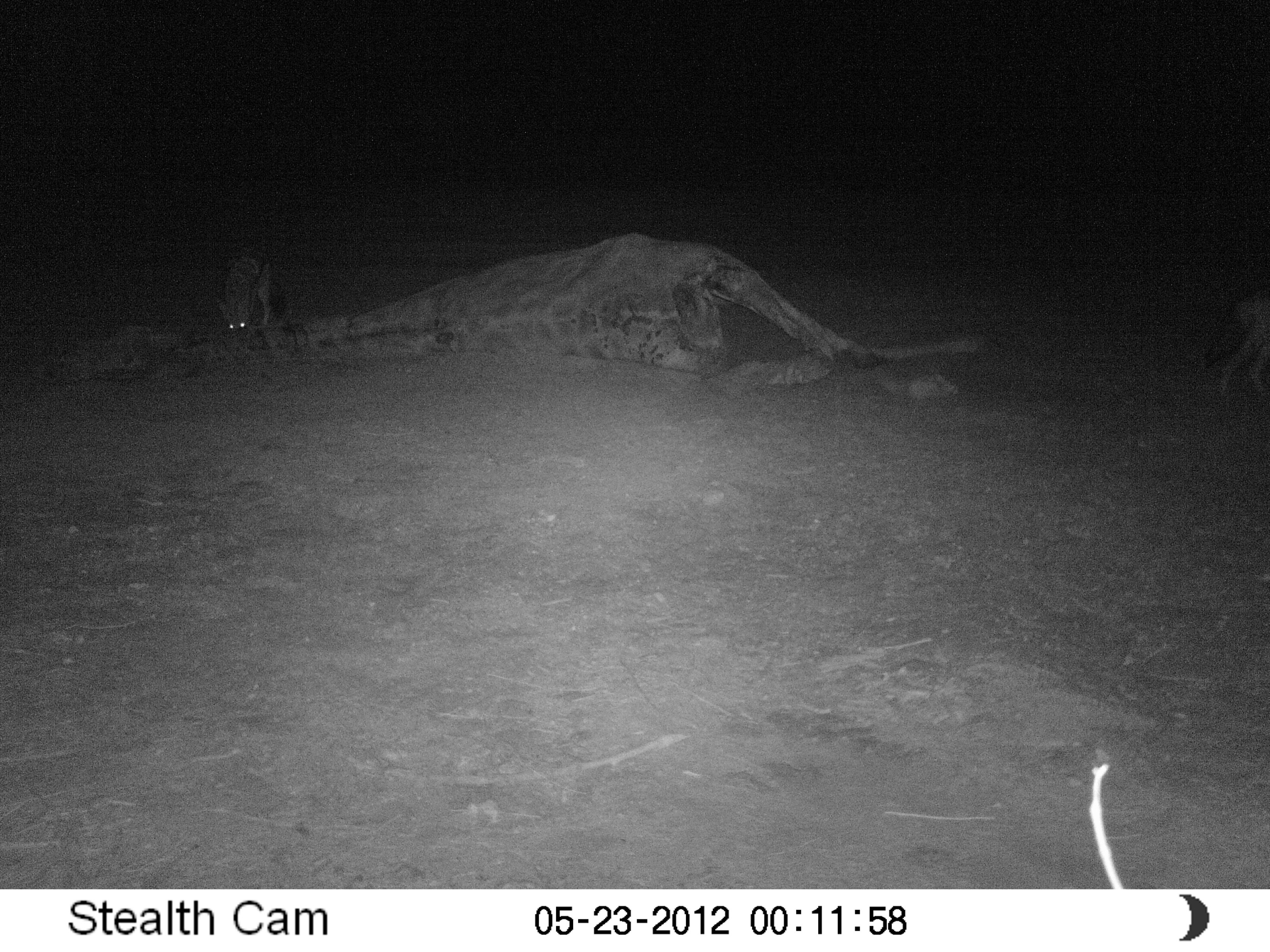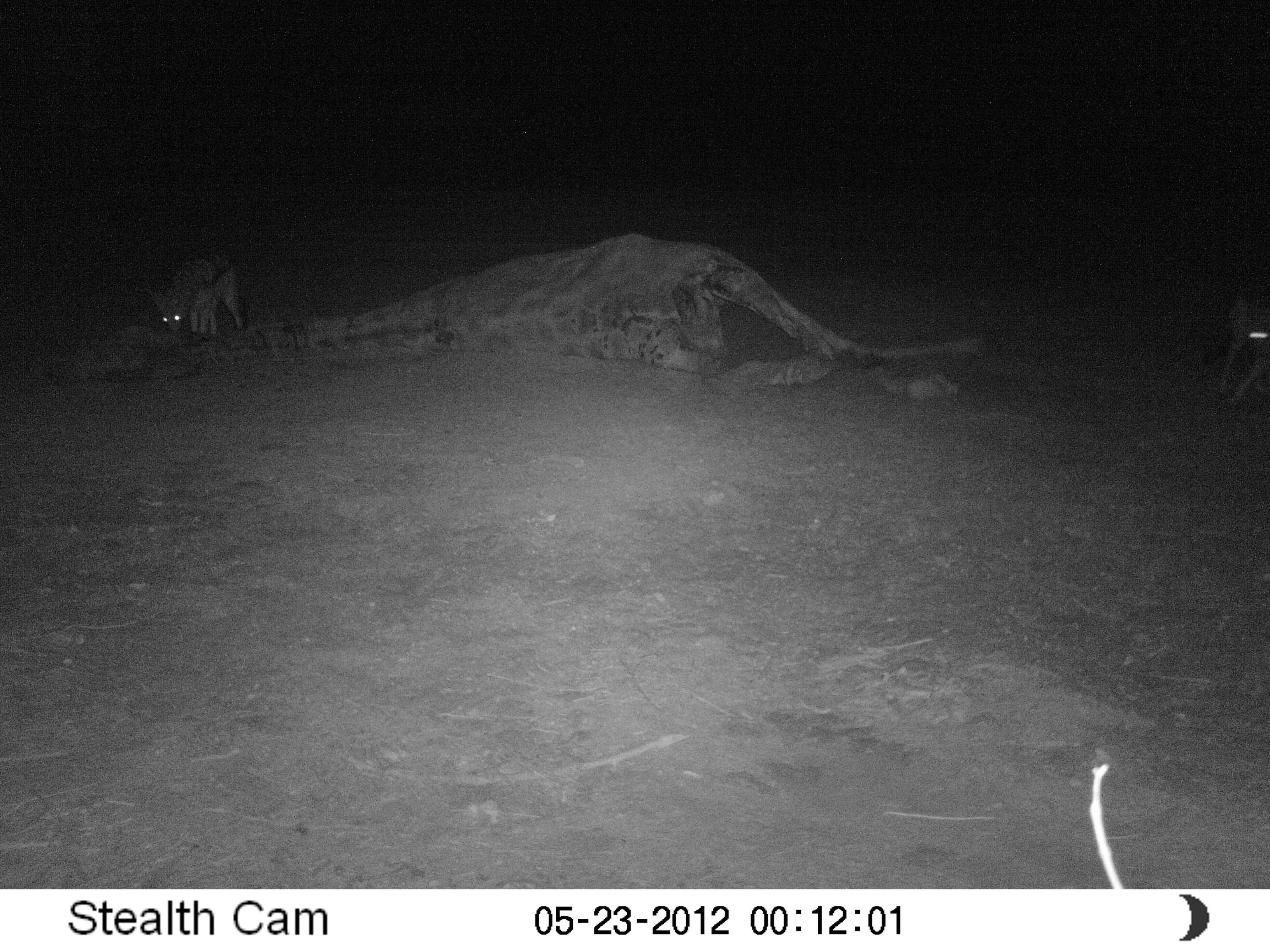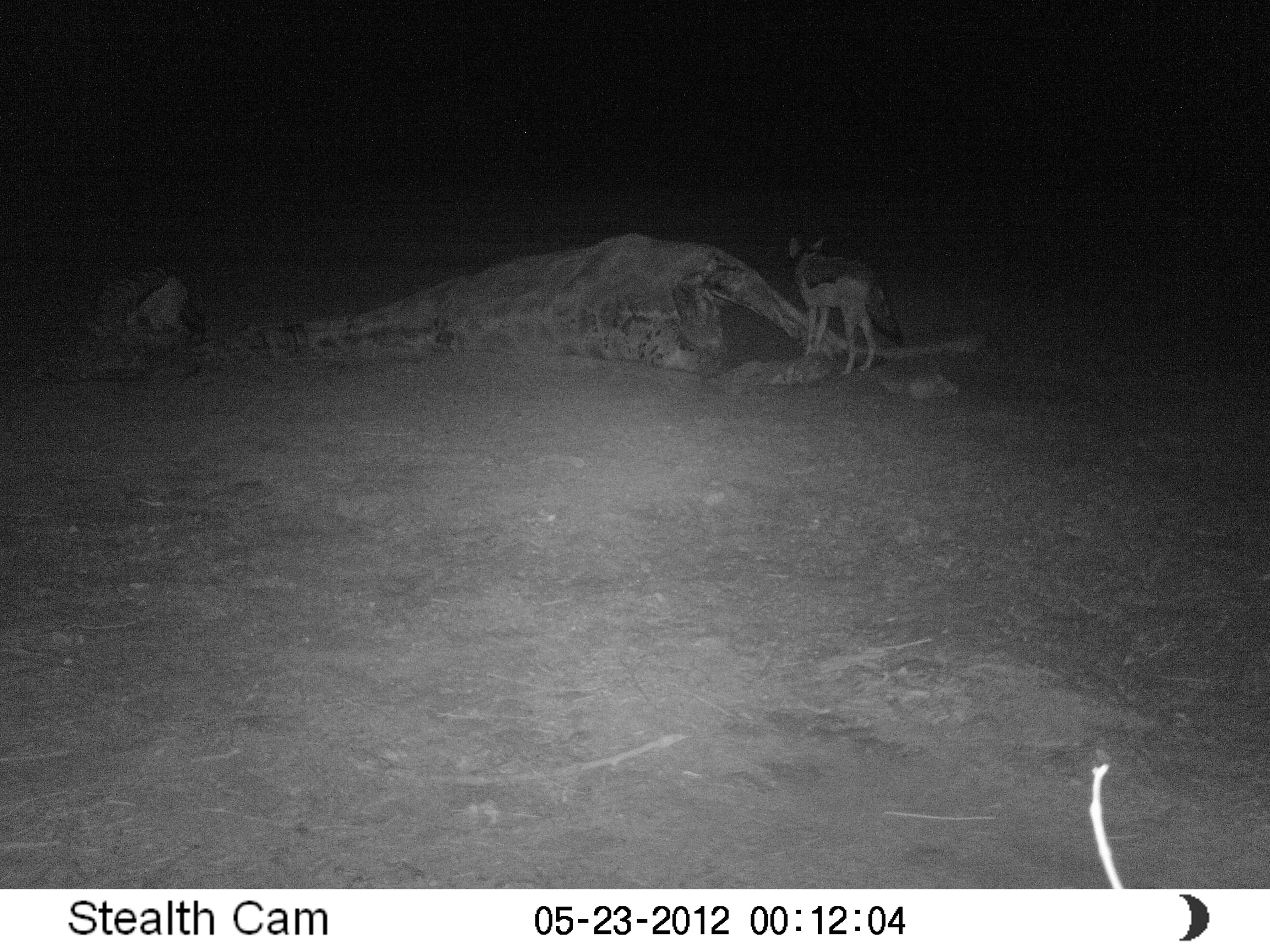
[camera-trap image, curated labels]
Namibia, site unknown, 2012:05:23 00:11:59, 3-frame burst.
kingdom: Animalia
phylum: Chordata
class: Mammalia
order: Carnivora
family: Canidae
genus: Lupulella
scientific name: Lupulella mesomelas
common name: black-backed jackal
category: canis mesomelas